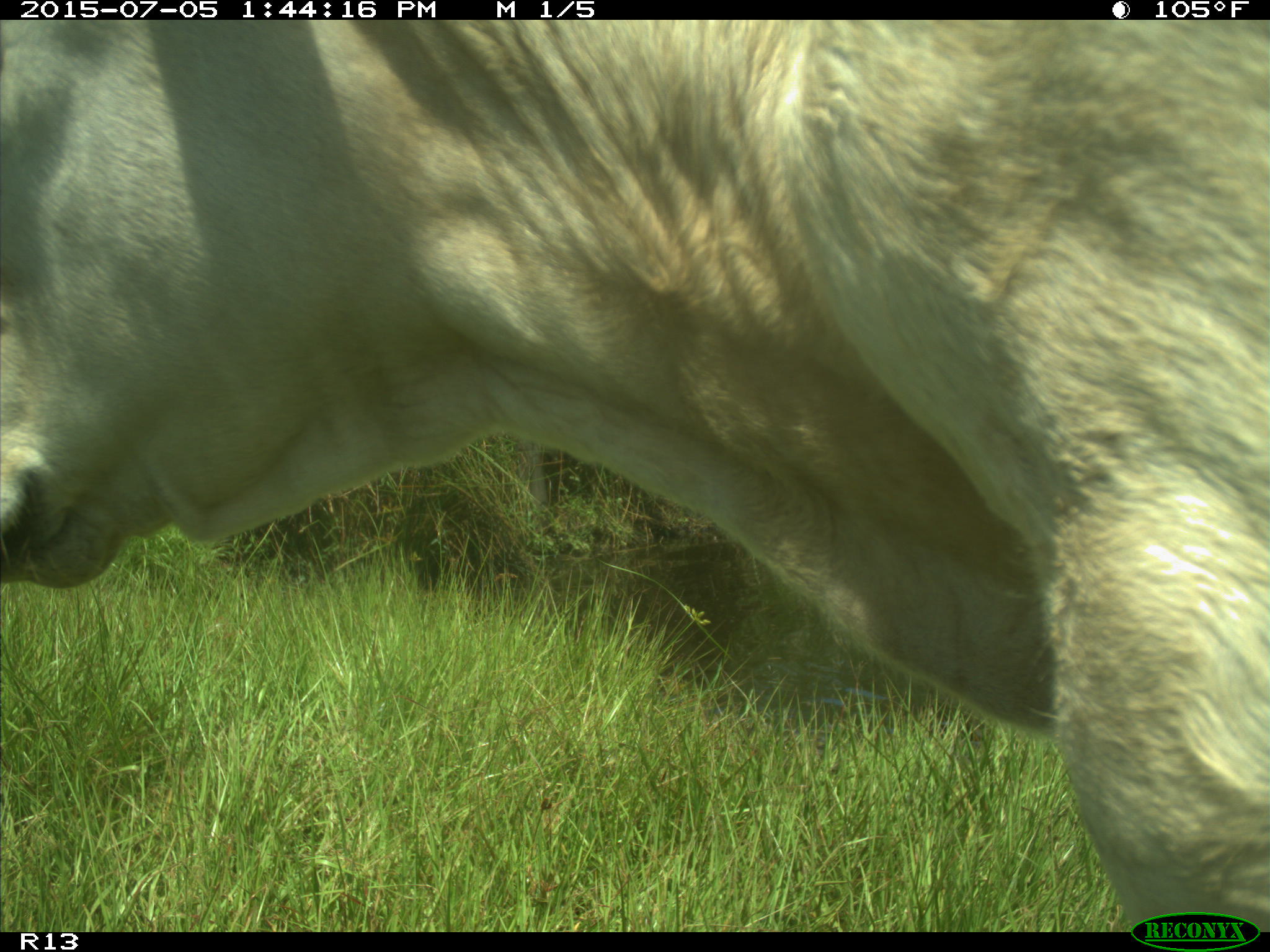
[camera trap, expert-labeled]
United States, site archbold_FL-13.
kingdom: Animalia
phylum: Chordata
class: Mammalia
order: Artiodactyla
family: Bovidae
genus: Bos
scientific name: Bos taurus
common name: domestic cow